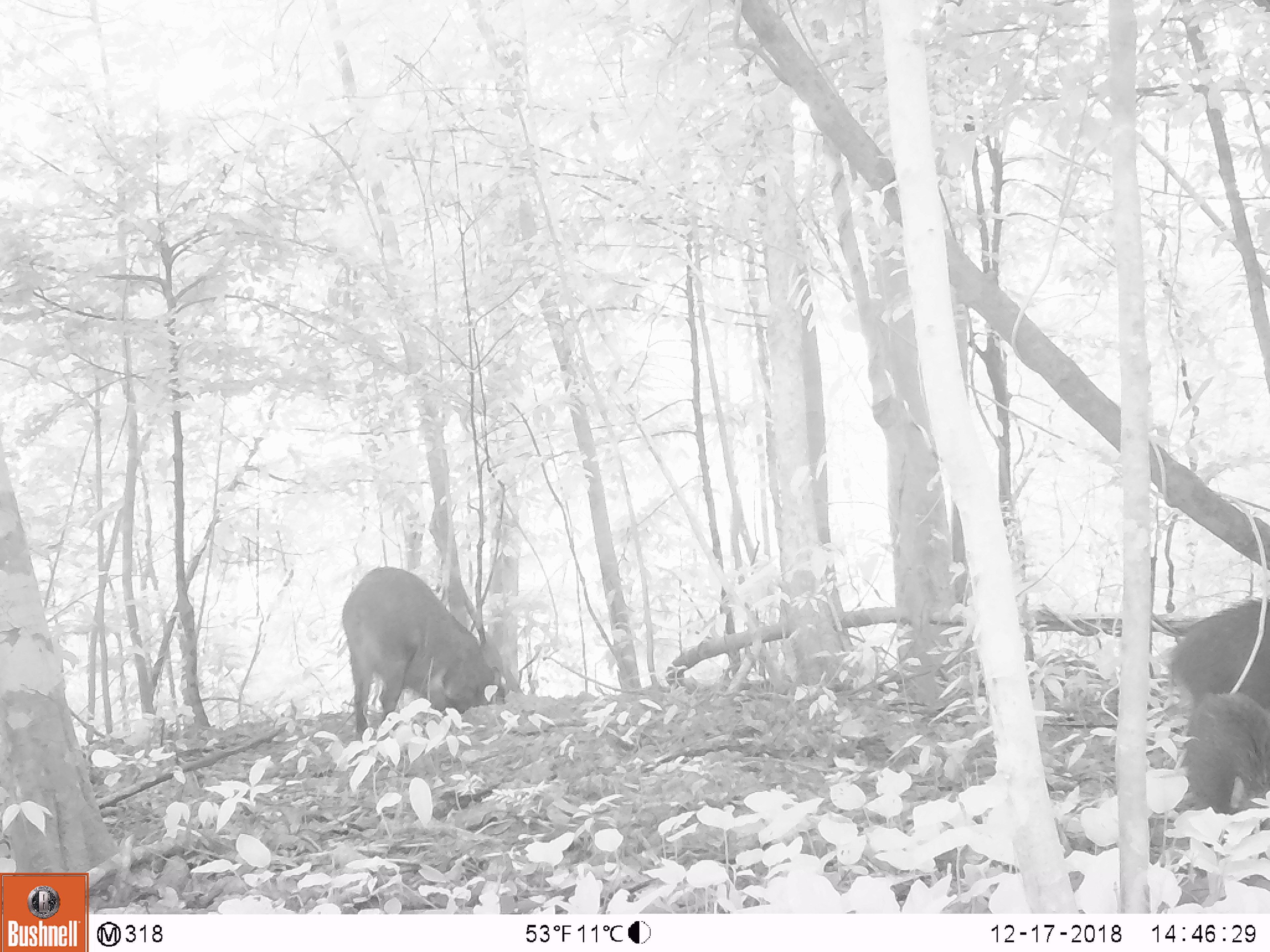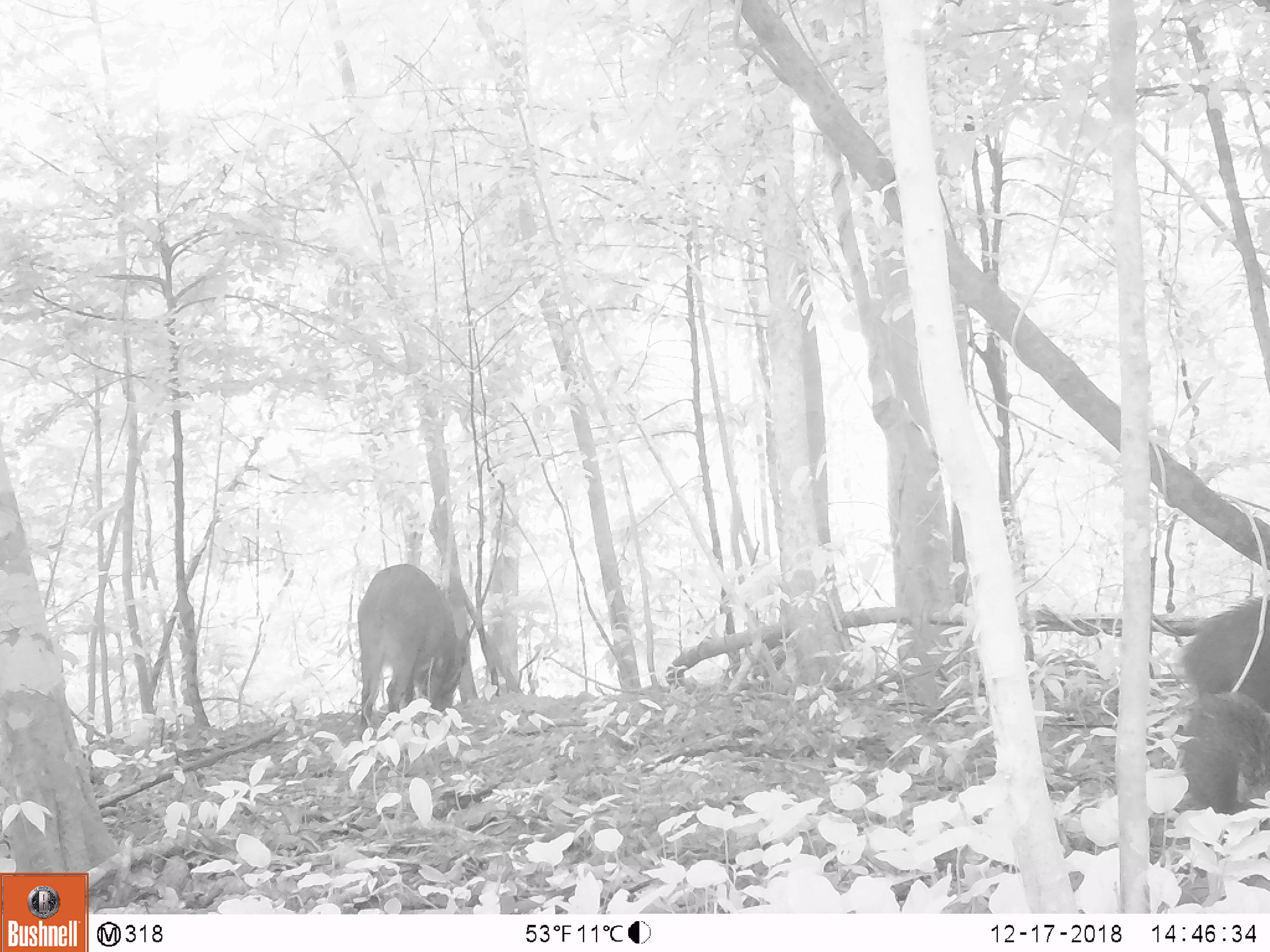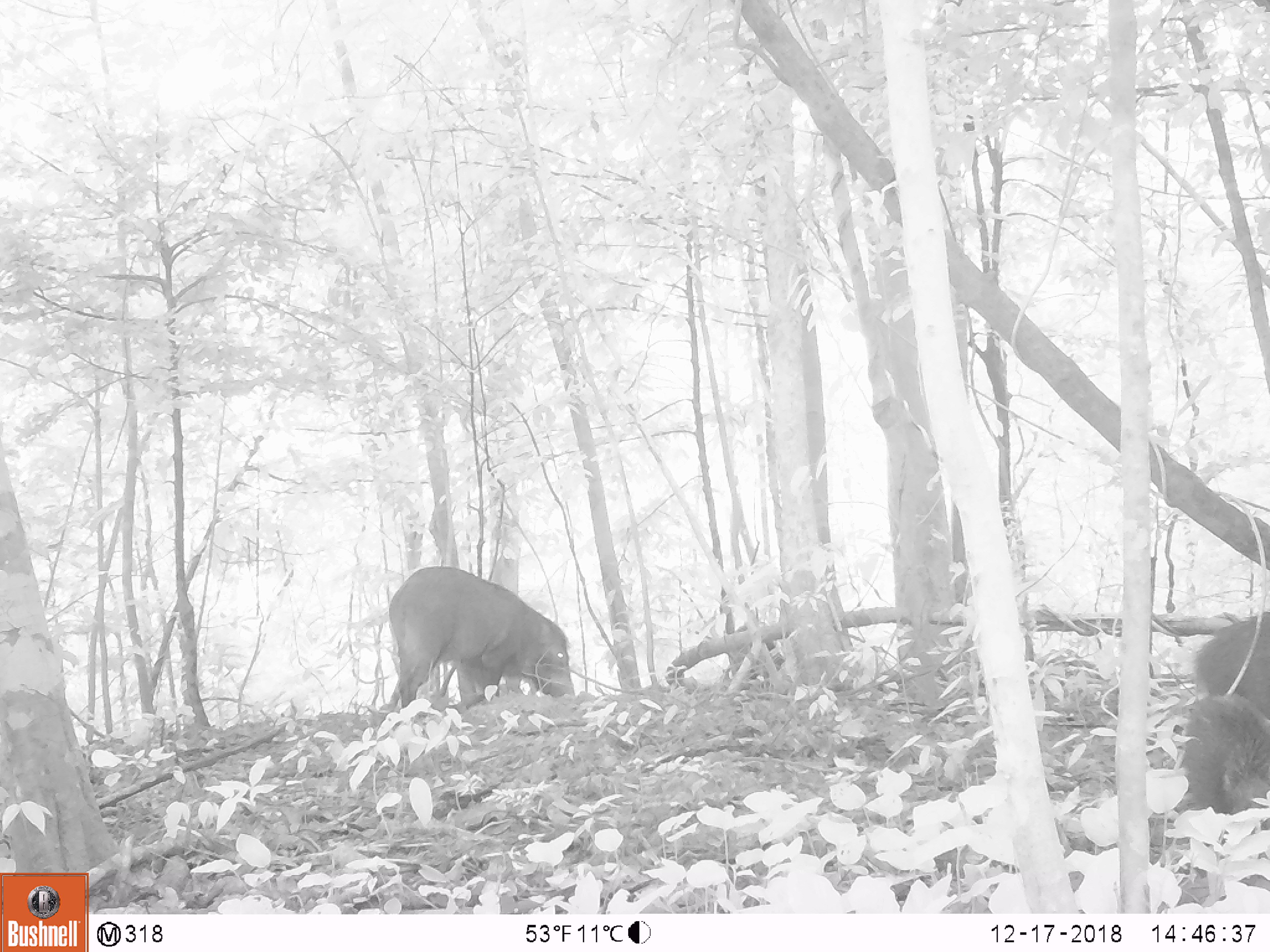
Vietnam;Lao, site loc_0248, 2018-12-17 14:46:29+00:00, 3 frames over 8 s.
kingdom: Animalia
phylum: Chordata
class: Mammalia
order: Artiodactyla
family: Suidae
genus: Sus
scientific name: Sus scrofa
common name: eurasian wild pig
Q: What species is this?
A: Eurasian wild pig (Sus scrofa).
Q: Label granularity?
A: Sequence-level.